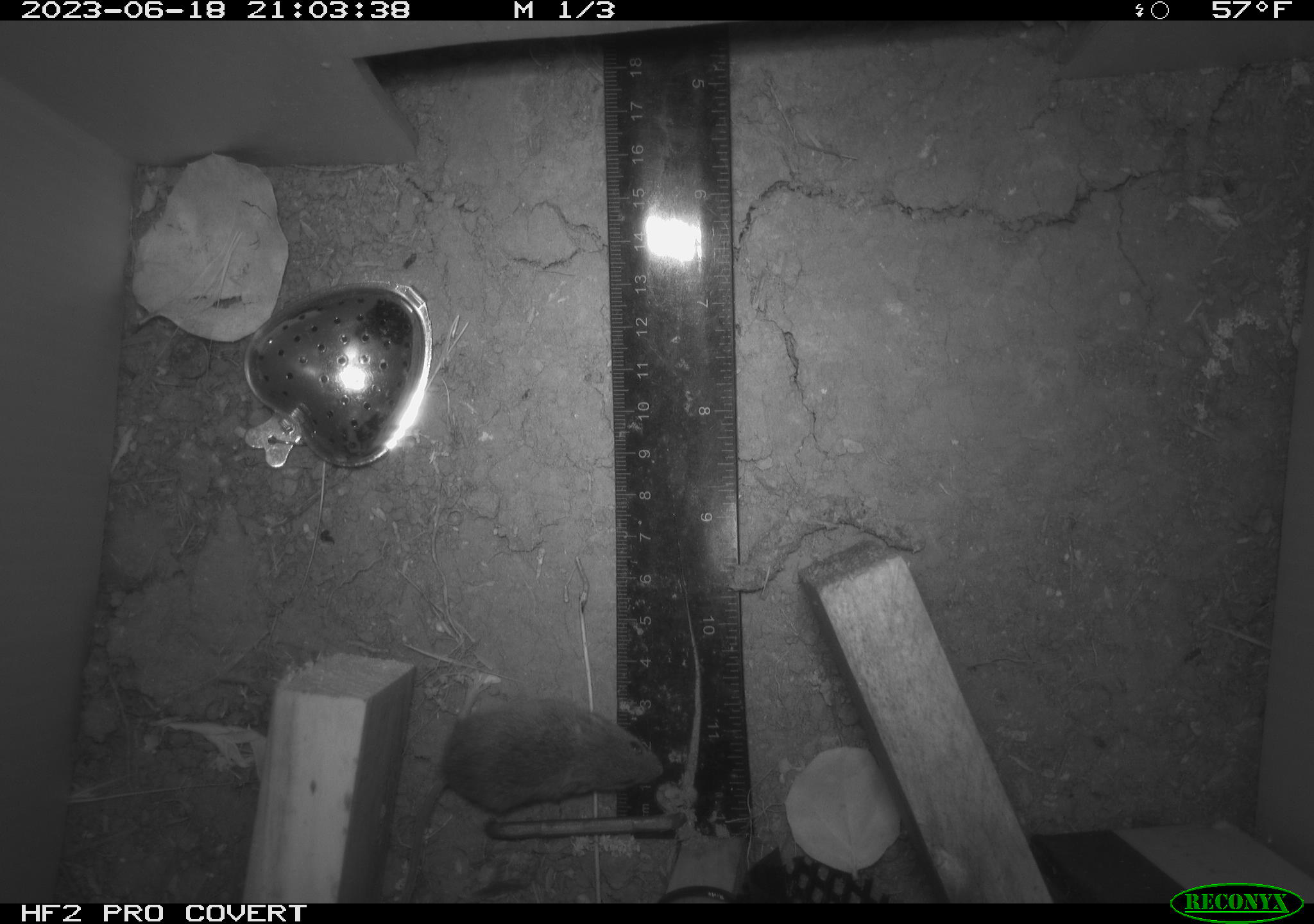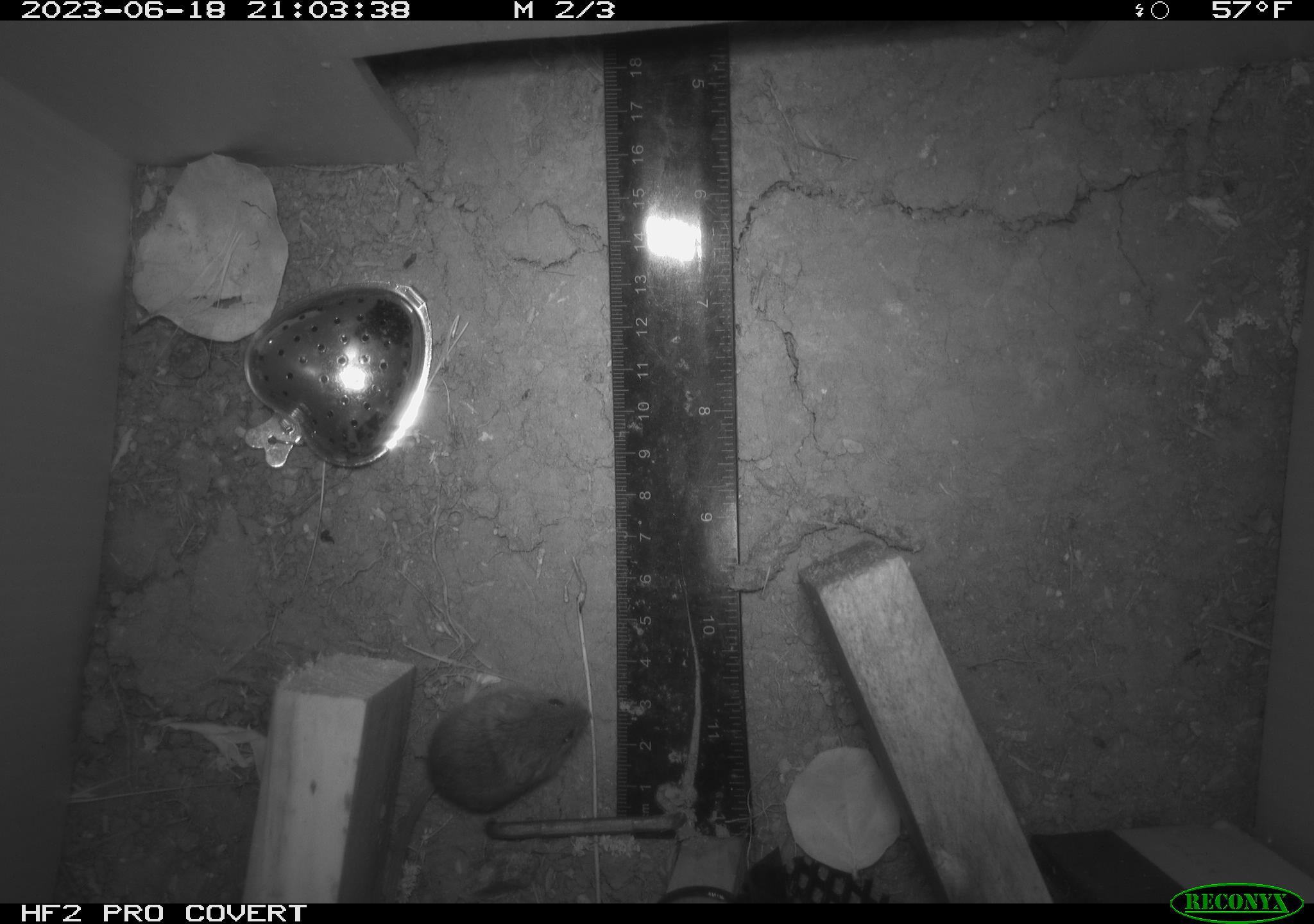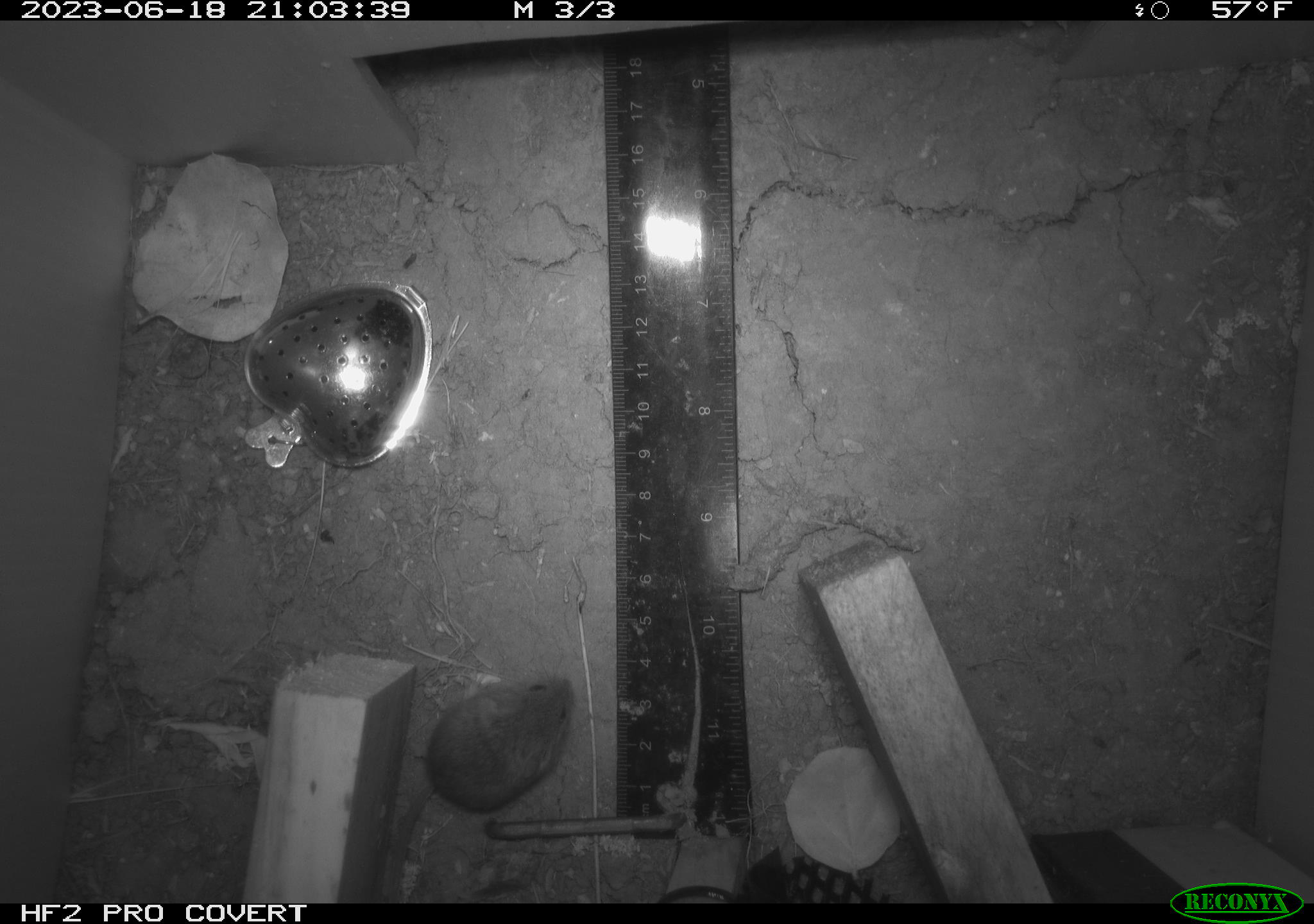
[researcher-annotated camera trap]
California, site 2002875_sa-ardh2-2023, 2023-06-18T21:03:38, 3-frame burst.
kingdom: Animalia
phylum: Chordata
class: Mammalia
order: Rodentia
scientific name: Rodentia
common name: mouse species